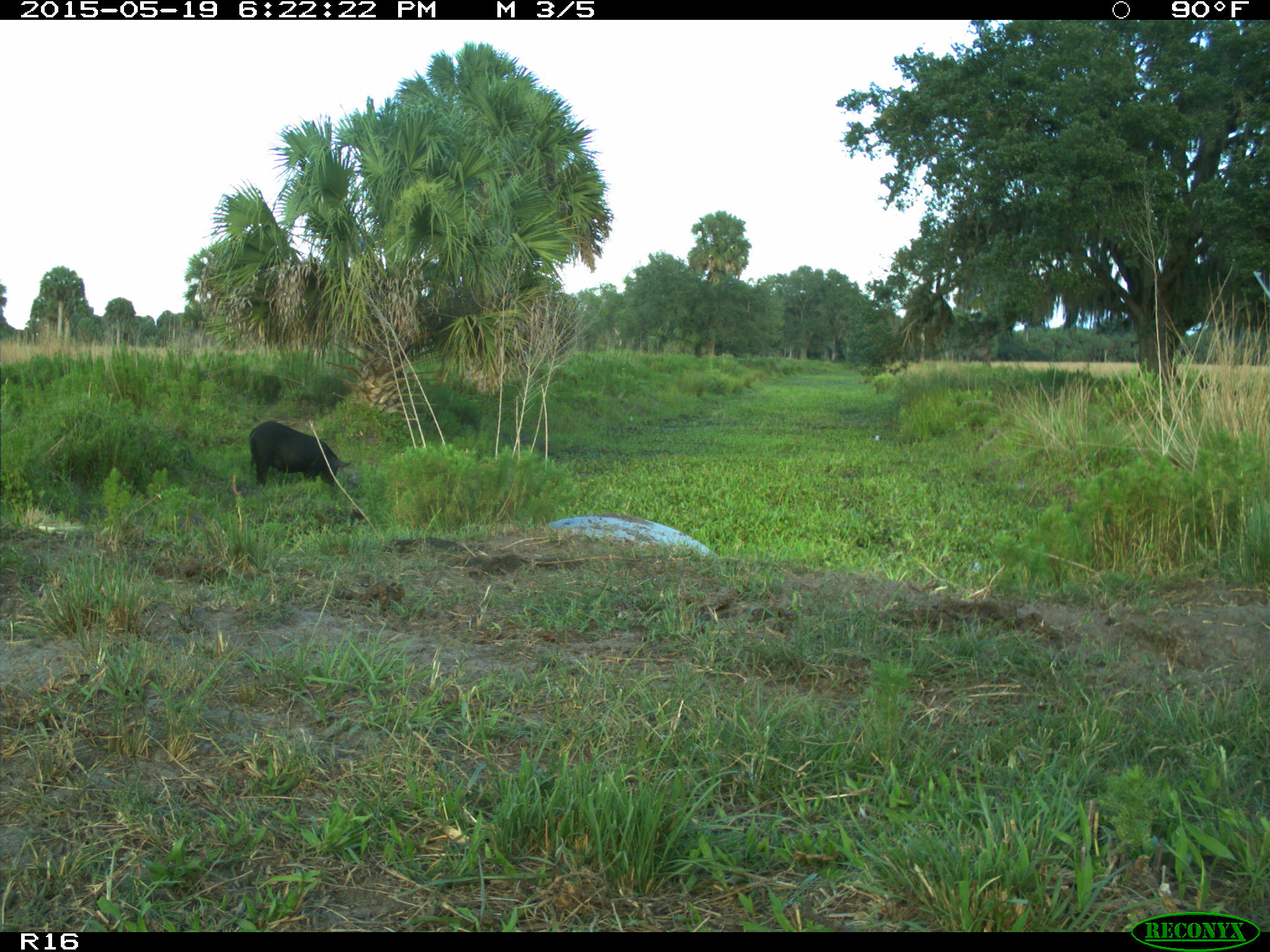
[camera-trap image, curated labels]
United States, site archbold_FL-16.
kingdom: Animalia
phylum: Chordata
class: Mammalia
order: Artiodactyla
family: Suidae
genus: Sus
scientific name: Sus scrofa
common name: wild boar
Sus scrofa (wild boar).